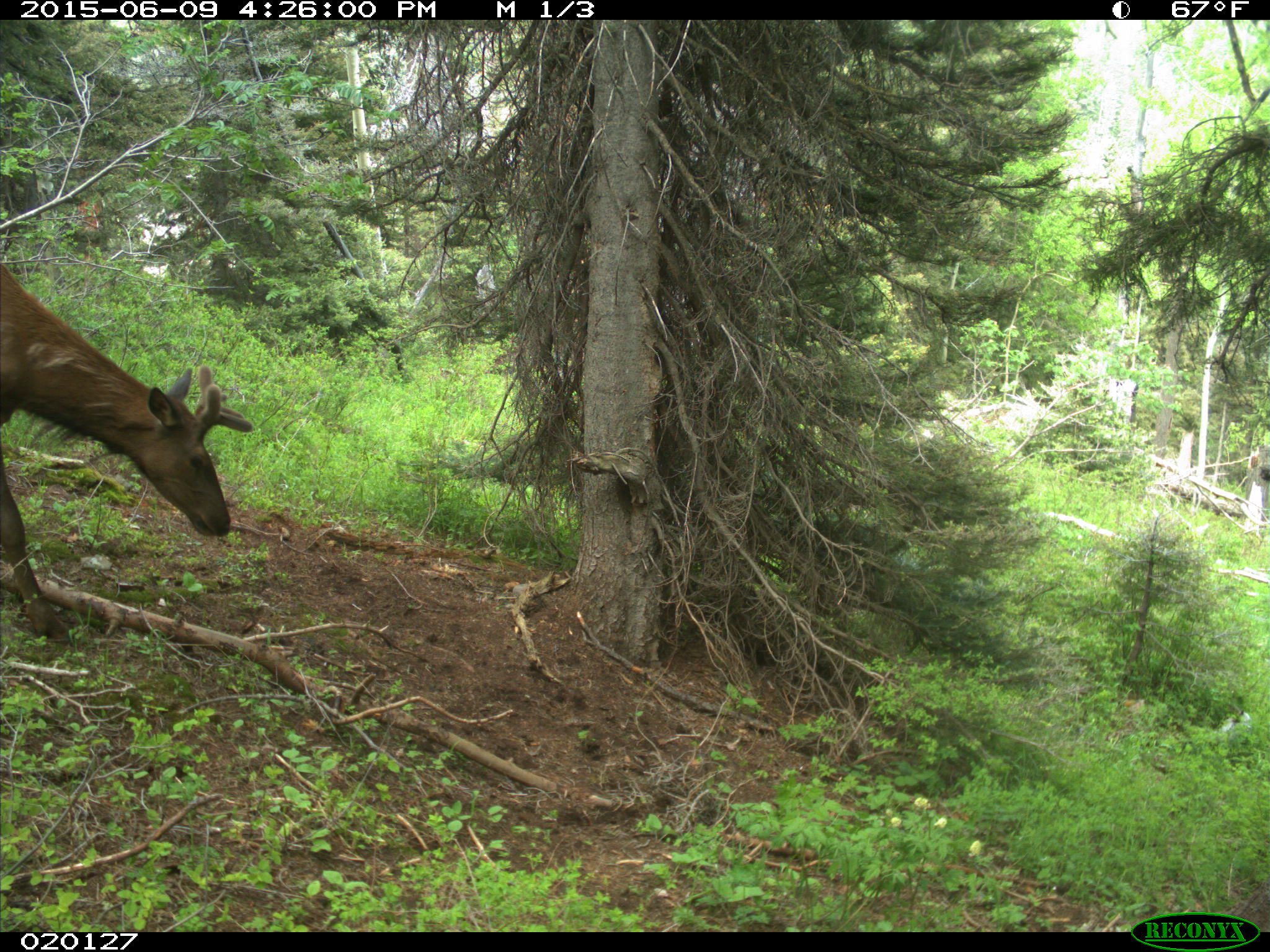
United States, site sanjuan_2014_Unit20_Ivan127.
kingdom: Animalia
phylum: Chordata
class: Mammalia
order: Artiodactyla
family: Cervidae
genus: Cervus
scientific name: Cervus elaphus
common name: red deer